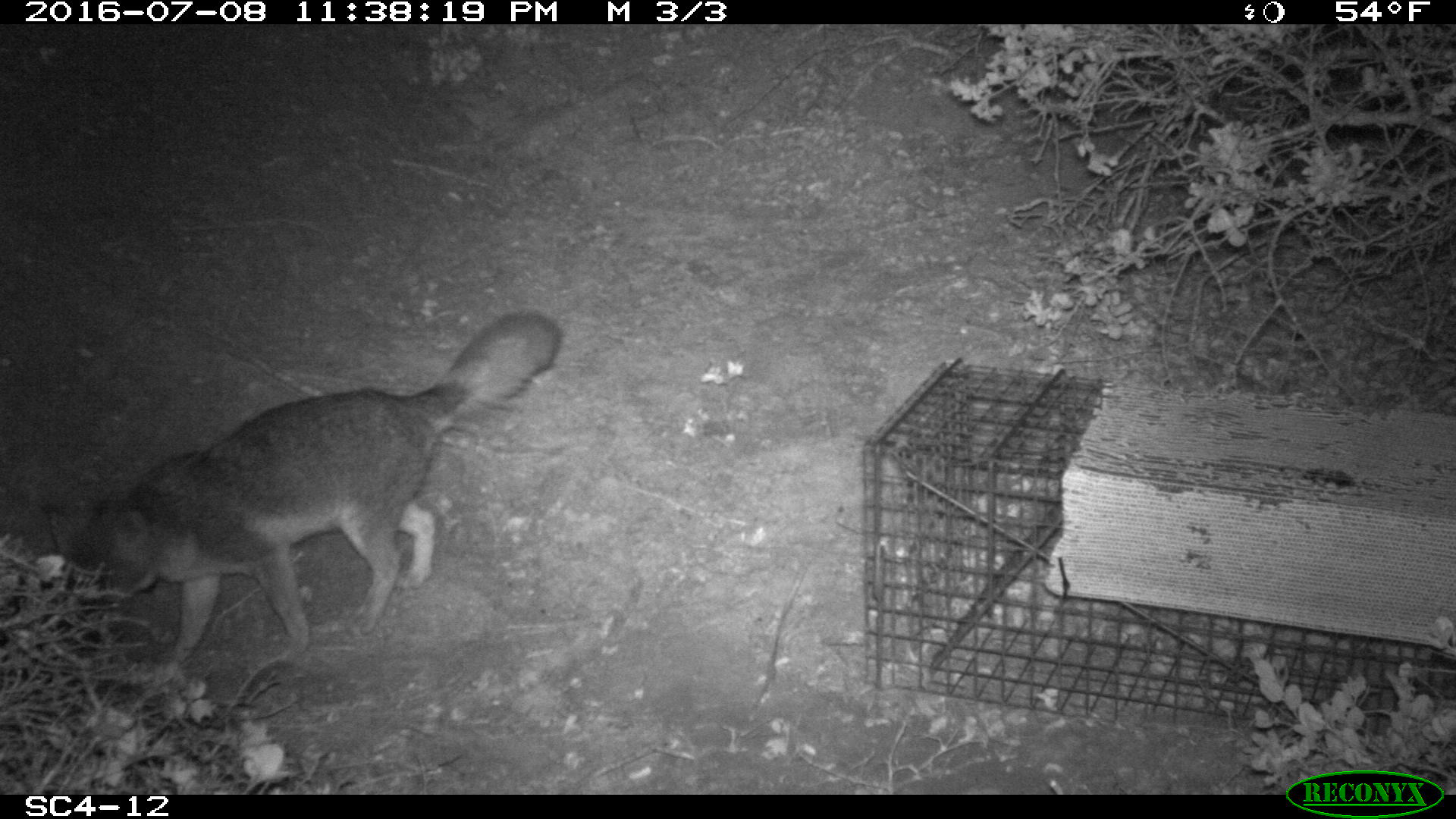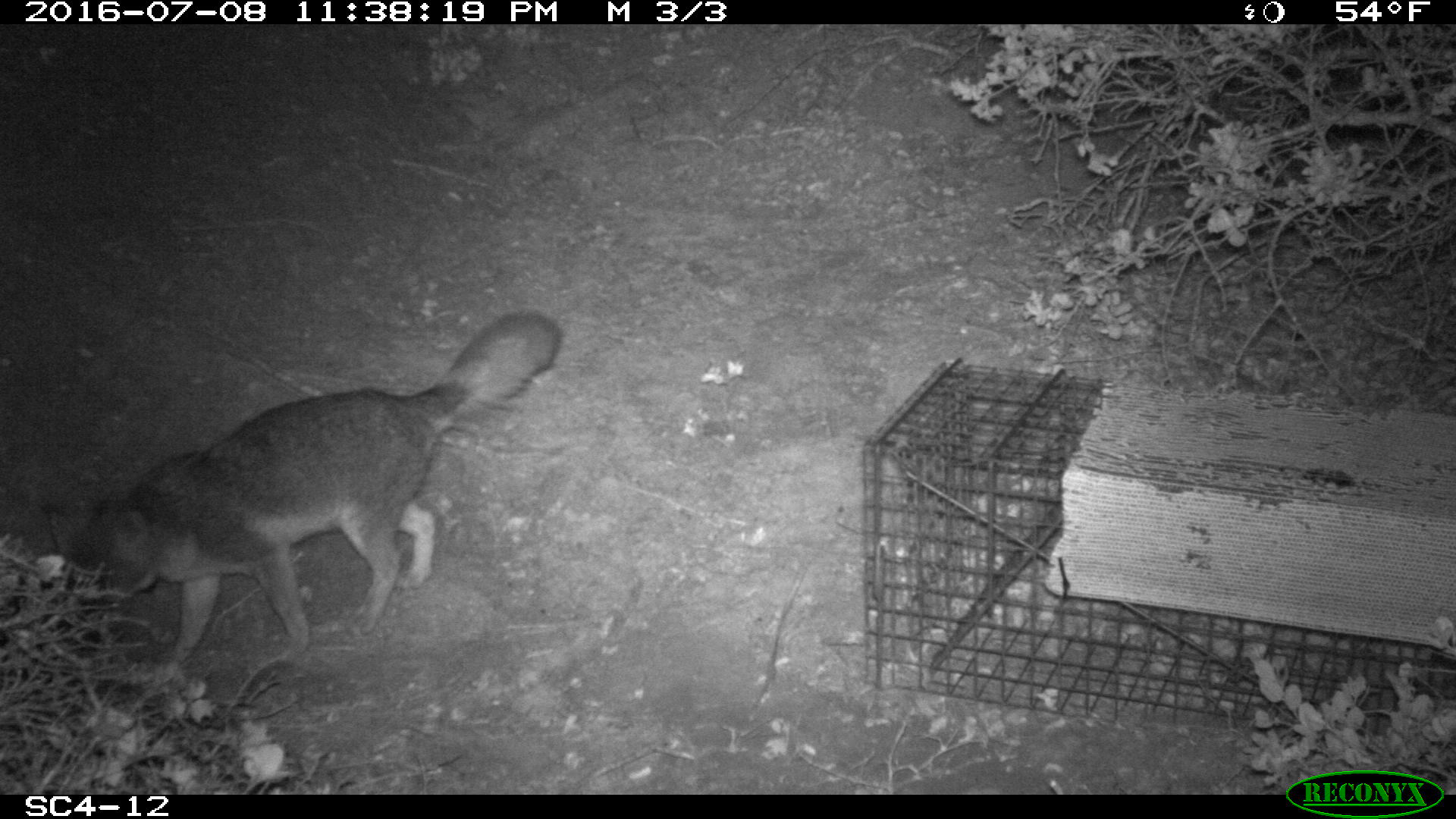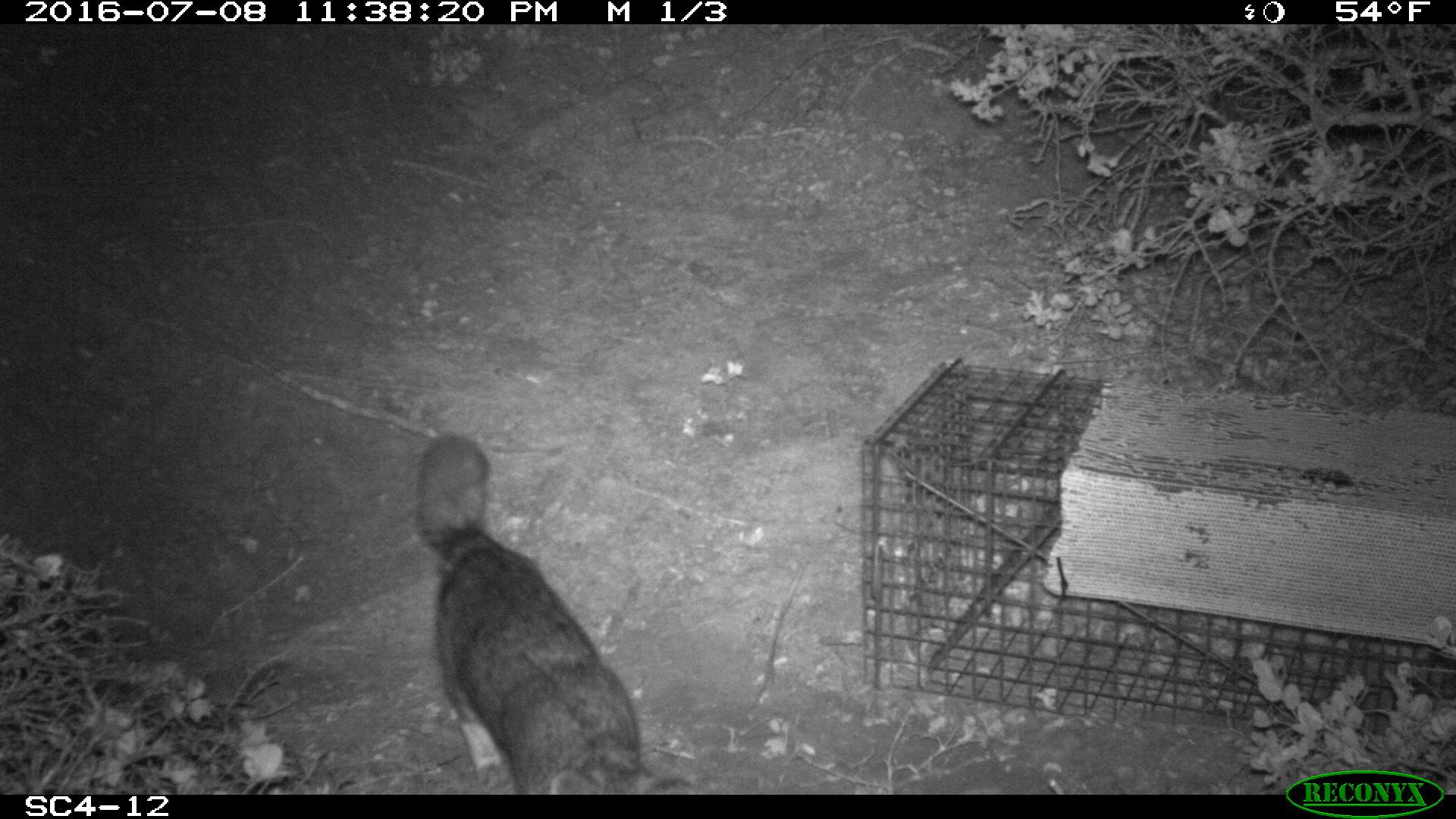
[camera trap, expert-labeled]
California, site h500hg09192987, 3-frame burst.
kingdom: Animalia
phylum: Chordata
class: Mammalia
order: Carnivora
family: Canidae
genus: Urocyon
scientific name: Urocyon littoralis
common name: island fox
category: fox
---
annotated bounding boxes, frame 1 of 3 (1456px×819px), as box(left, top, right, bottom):
fox: box(42, 310, 561, 673)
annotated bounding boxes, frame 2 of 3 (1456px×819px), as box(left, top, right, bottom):
fox: box(42, 310, 561, 669)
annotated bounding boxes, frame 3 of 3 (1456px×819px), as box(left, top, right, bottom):
fox: box(414, 434, 696, 794)